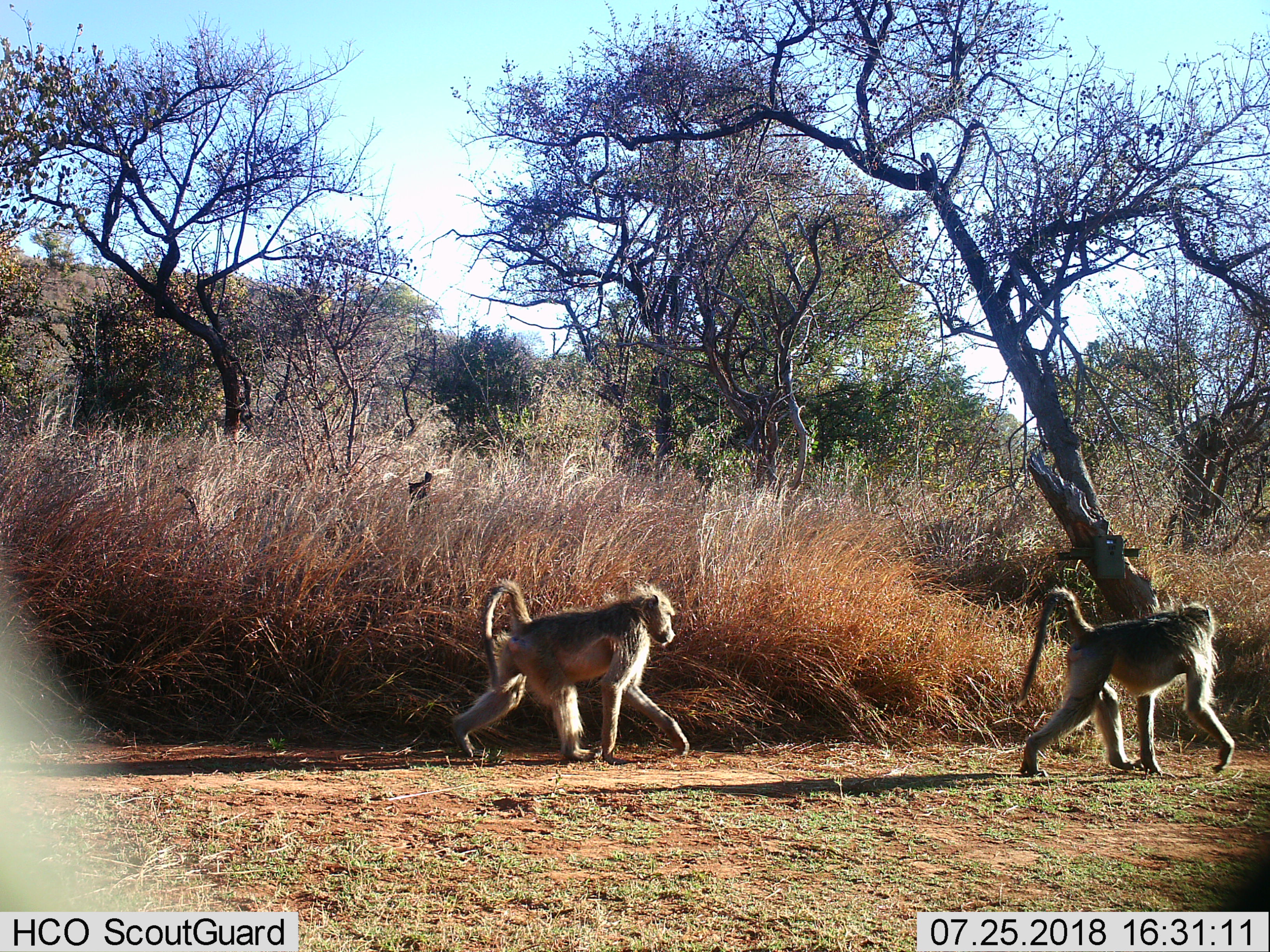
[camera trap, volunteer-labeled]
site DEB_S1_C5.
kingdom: Animalia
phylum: Chordata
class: Mammalia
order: Primates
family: Cercopithecidae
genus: Papio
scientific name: Papio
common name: baboon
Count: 2.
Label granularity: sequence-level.